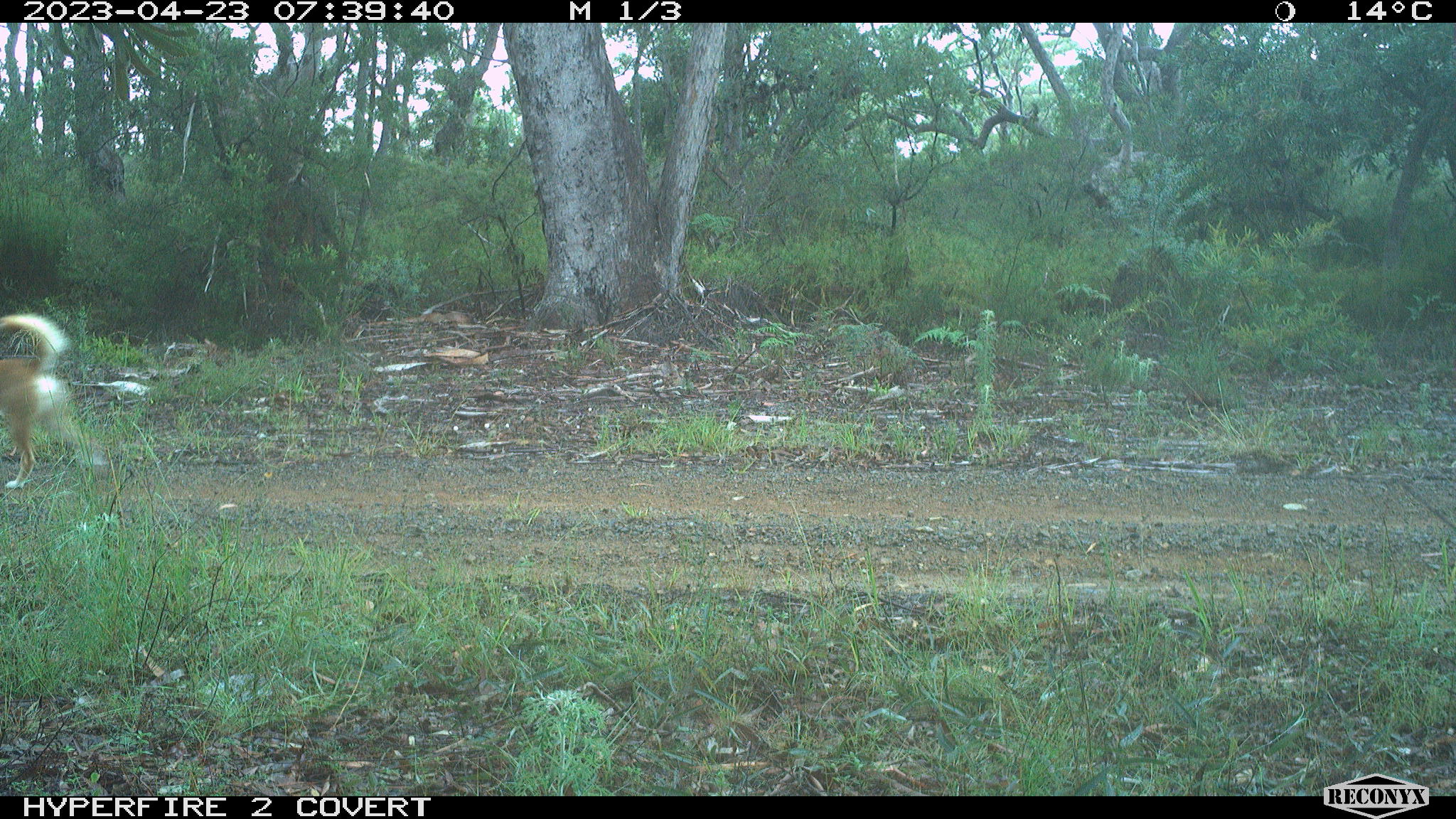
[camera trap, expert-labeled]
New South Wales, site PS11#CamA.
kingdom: Animalia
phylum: Chordata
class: Mammalia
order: Carnivora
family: Canidae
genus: Canis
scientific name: Canis familiaris dingo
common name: dingo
Dingo (Canis familiaris dingo).